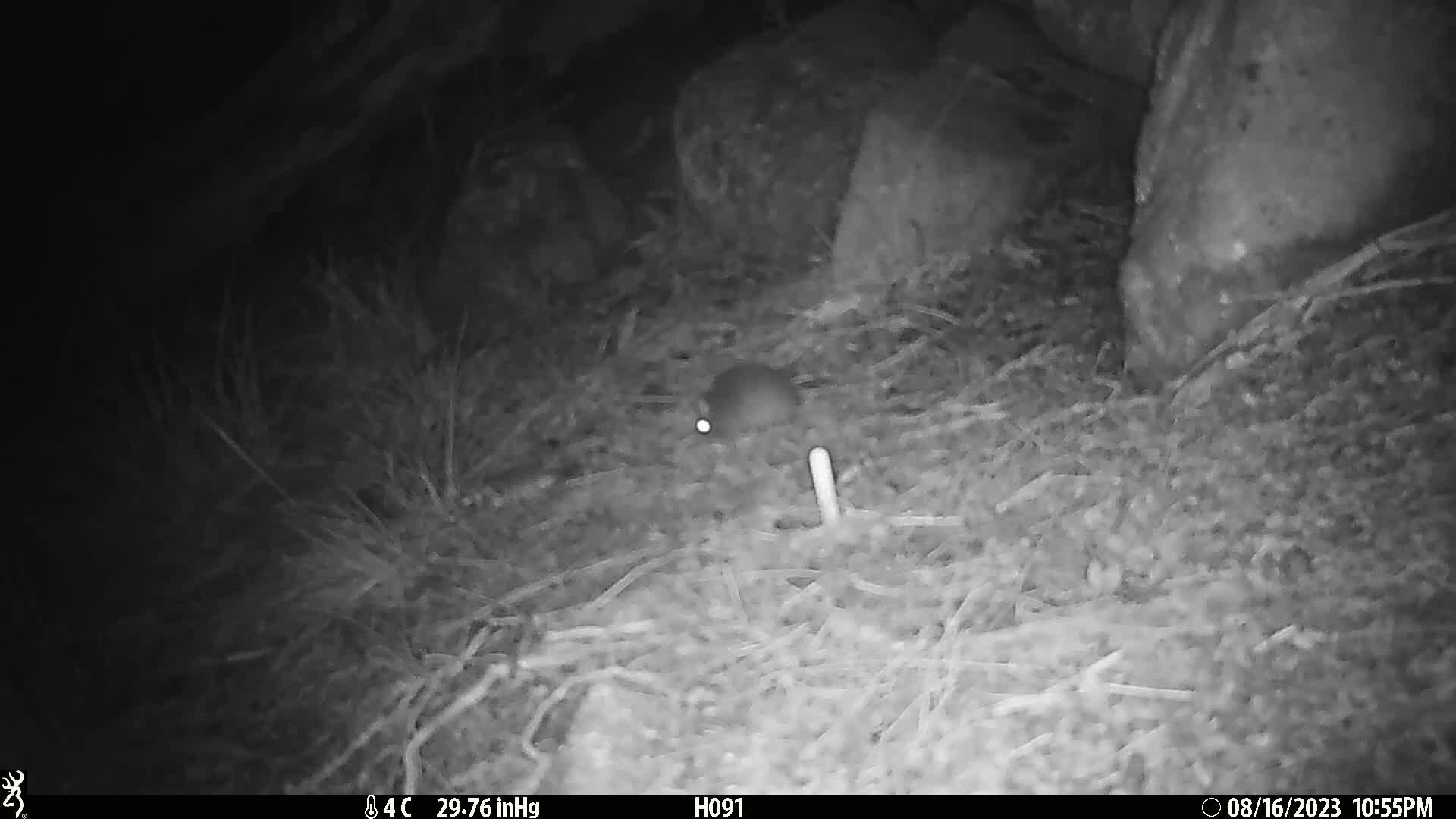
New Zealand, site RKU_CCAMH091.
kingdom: Animalia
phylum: Chordata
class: Mammalia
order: Rodentia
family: Muridae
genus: Rattus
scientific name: Rattus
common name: rat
Rat (Rattus).